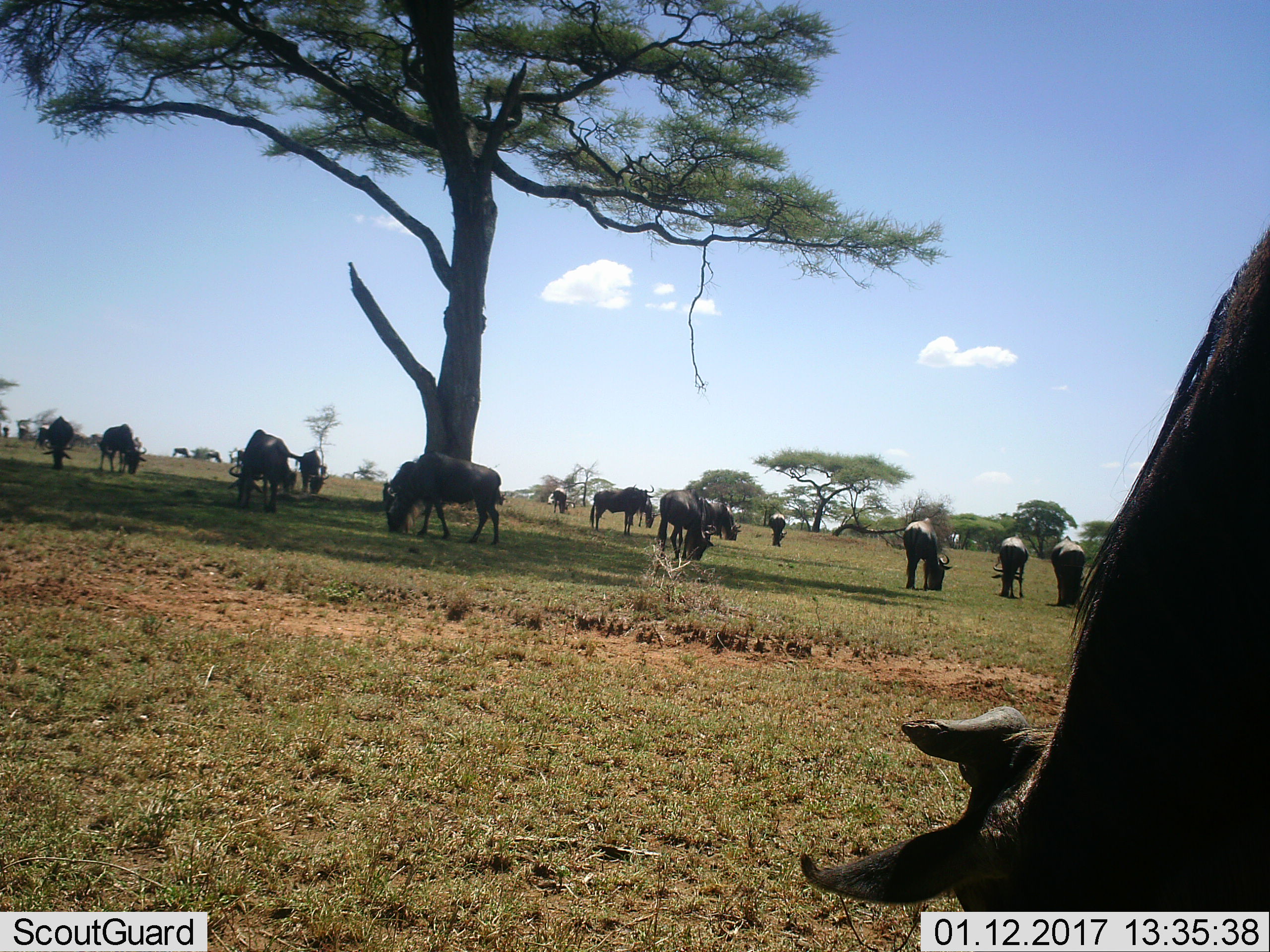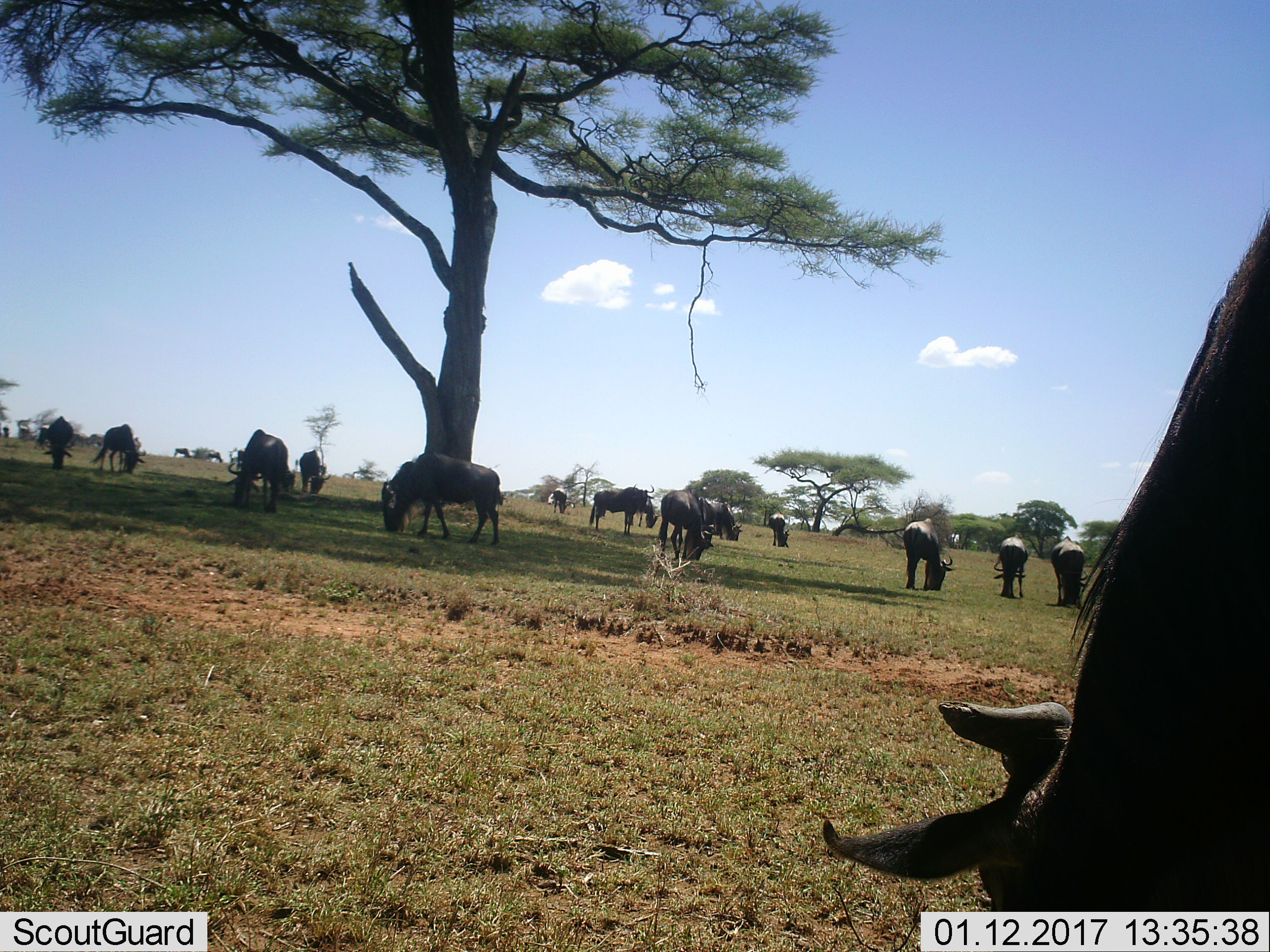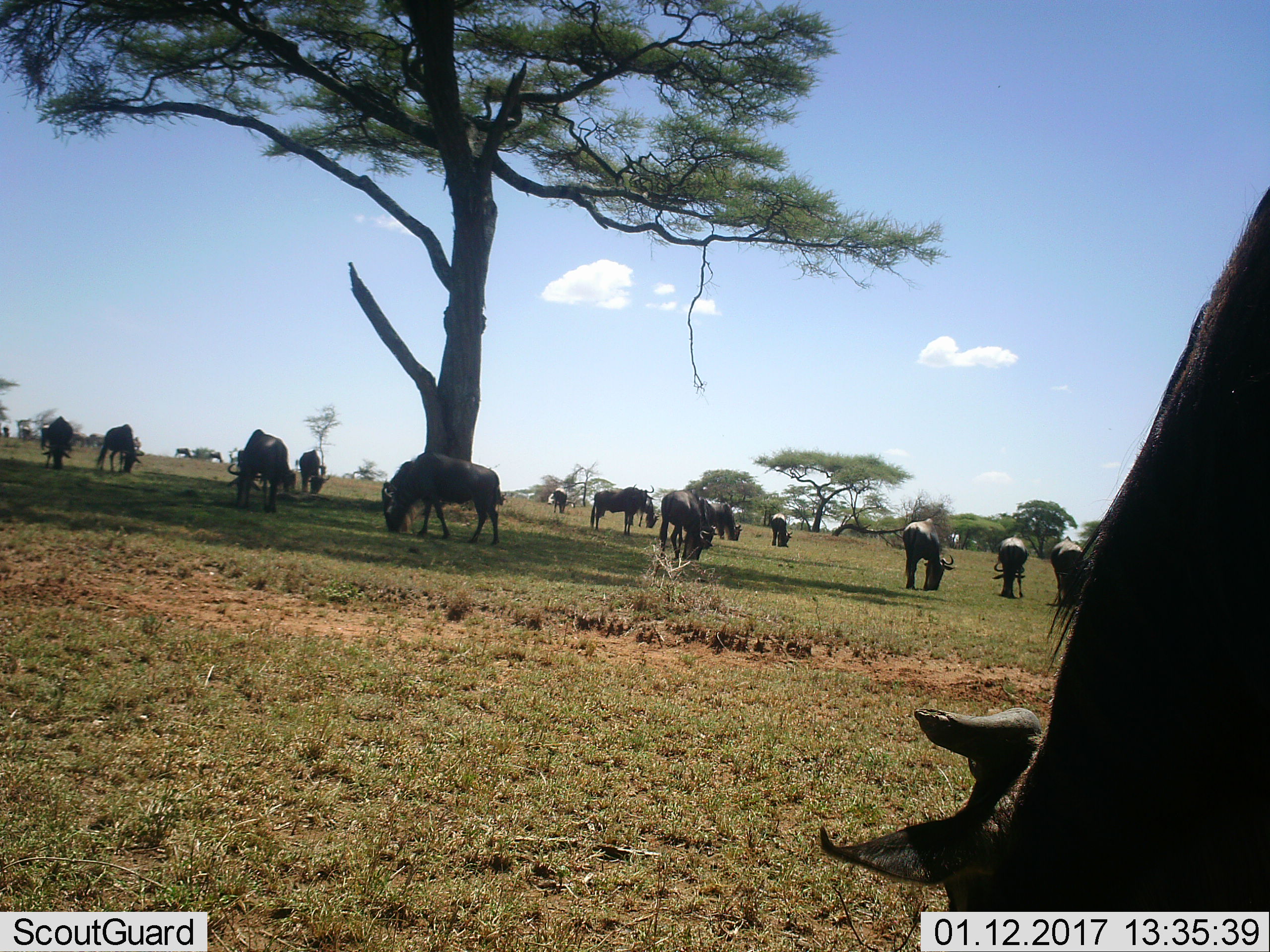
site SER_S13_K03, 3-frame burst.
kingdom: Animalia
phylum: Chordata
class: Mammalia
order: Artiodactyla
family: Bovidae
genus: Connochaetes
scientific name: Connochaetes taurinus taurinus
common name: blue wildebeest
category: wildebeestblue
Wildebeestblue (blue wildebeest) (Connochaetes taurinus taurinus), count 11-50. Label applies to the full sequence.